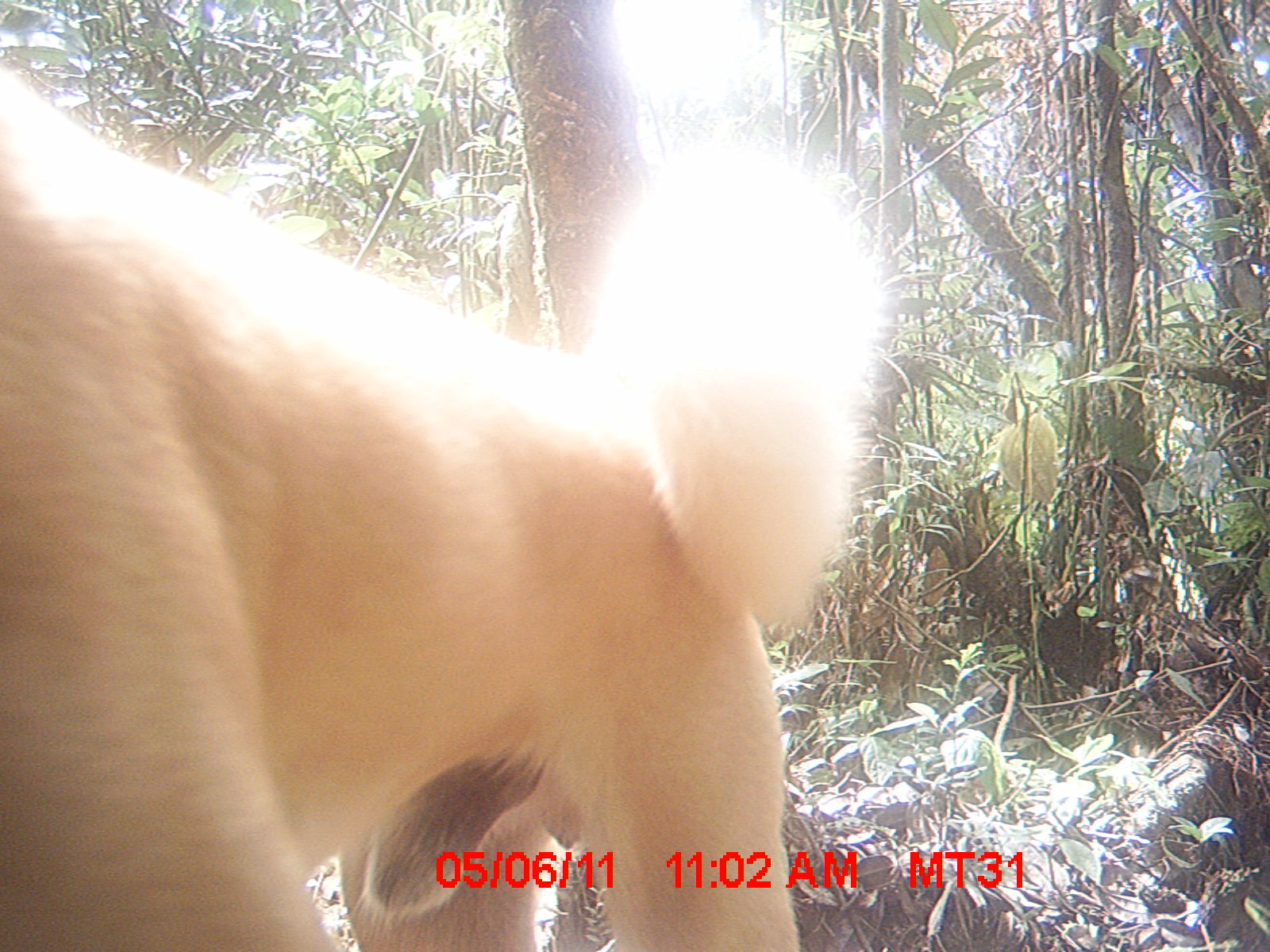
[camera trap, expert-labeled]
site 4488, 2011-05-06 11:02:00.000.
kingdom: Animalia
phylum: Chordata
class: Mammalia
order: Carnivora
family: Canidae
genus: Canis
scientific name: Canis familiaris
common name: domestic dog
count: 2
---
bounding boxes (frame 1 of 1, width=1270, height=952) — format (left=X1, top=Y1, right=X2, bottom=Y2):
canis familiaris: (left=0, top=56, right=894, bottom=951)